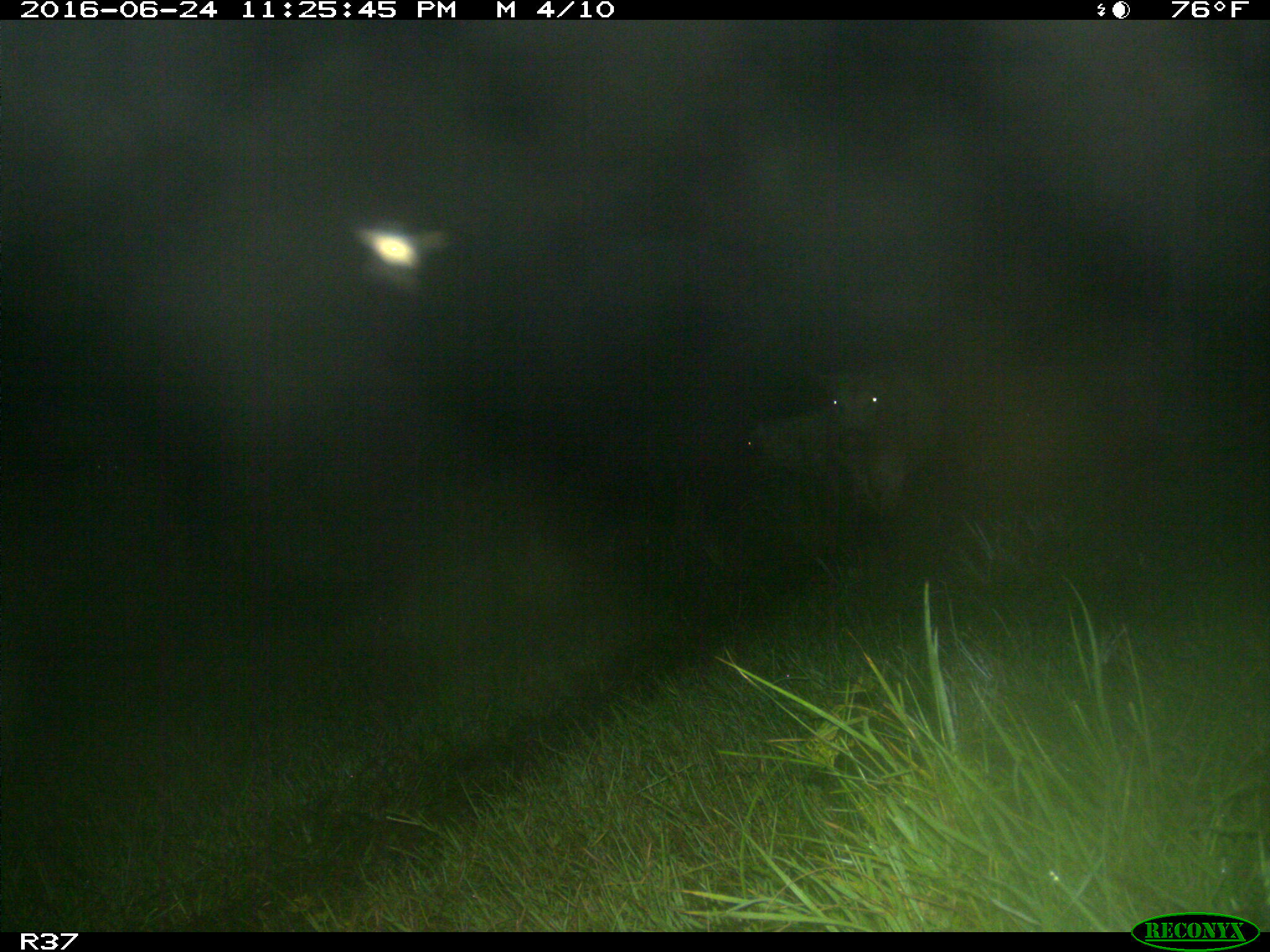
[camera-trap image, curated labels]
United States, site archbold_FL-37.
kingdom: Animalia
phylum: Chordata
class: Mammalia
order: Artiodactyla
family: Bovidae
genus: Bos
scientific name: Bos taurus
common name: domestic cow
Bos taurus (domestic cow).